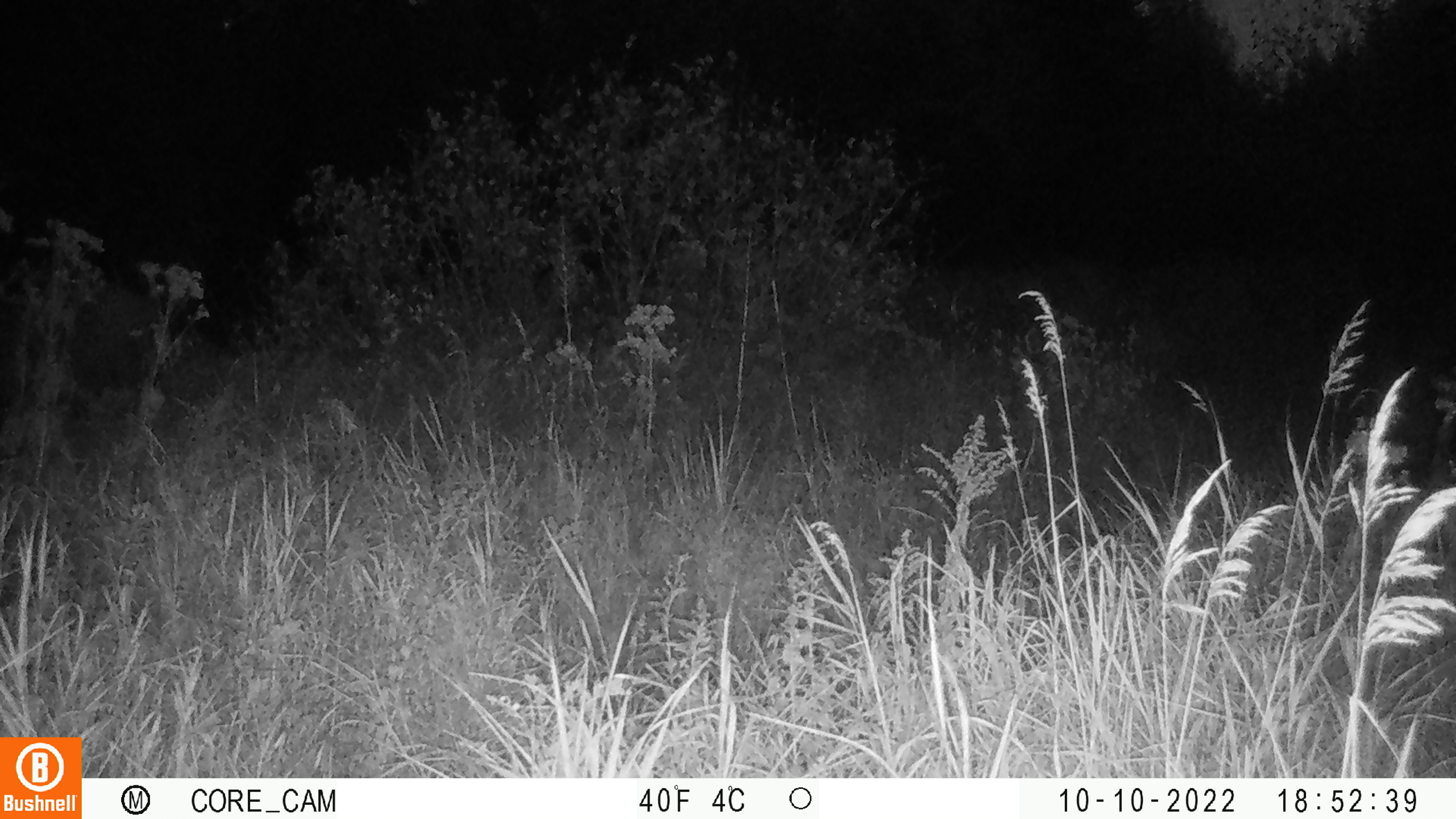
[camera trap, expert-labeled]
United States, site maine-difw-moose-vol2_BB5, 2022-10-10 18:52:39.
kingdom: Animalia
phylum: Chordata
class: Mammalia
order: Artiodactyla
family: Cervidae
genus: Alces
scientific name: Alces alces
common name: moose